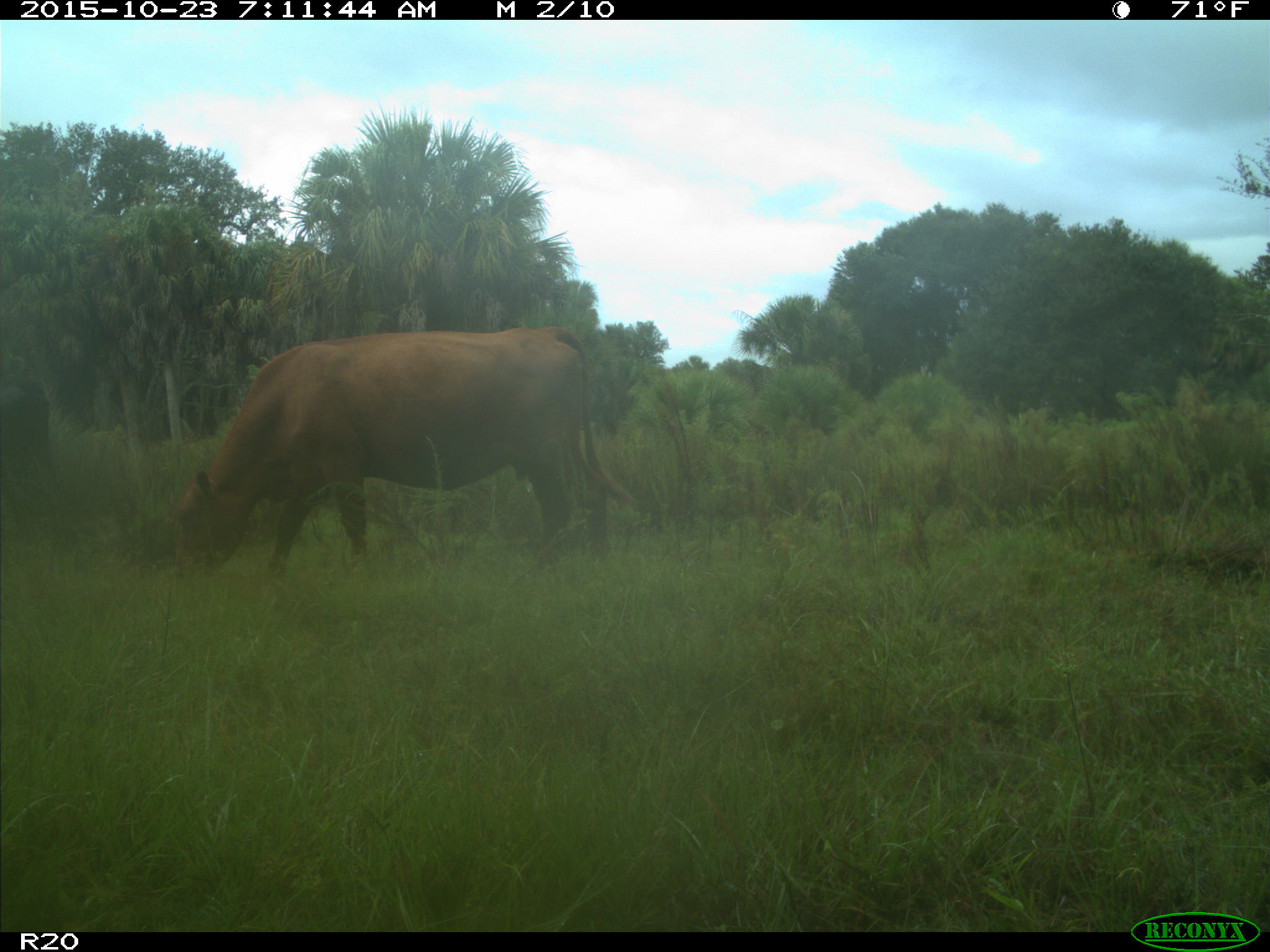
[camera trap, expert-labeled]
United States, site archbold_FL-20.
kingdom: Animalia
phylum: Chordata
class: Mammalia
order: Artiodactyla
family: Bovidae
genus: Bos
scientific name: Bos taurus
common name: domestic cow